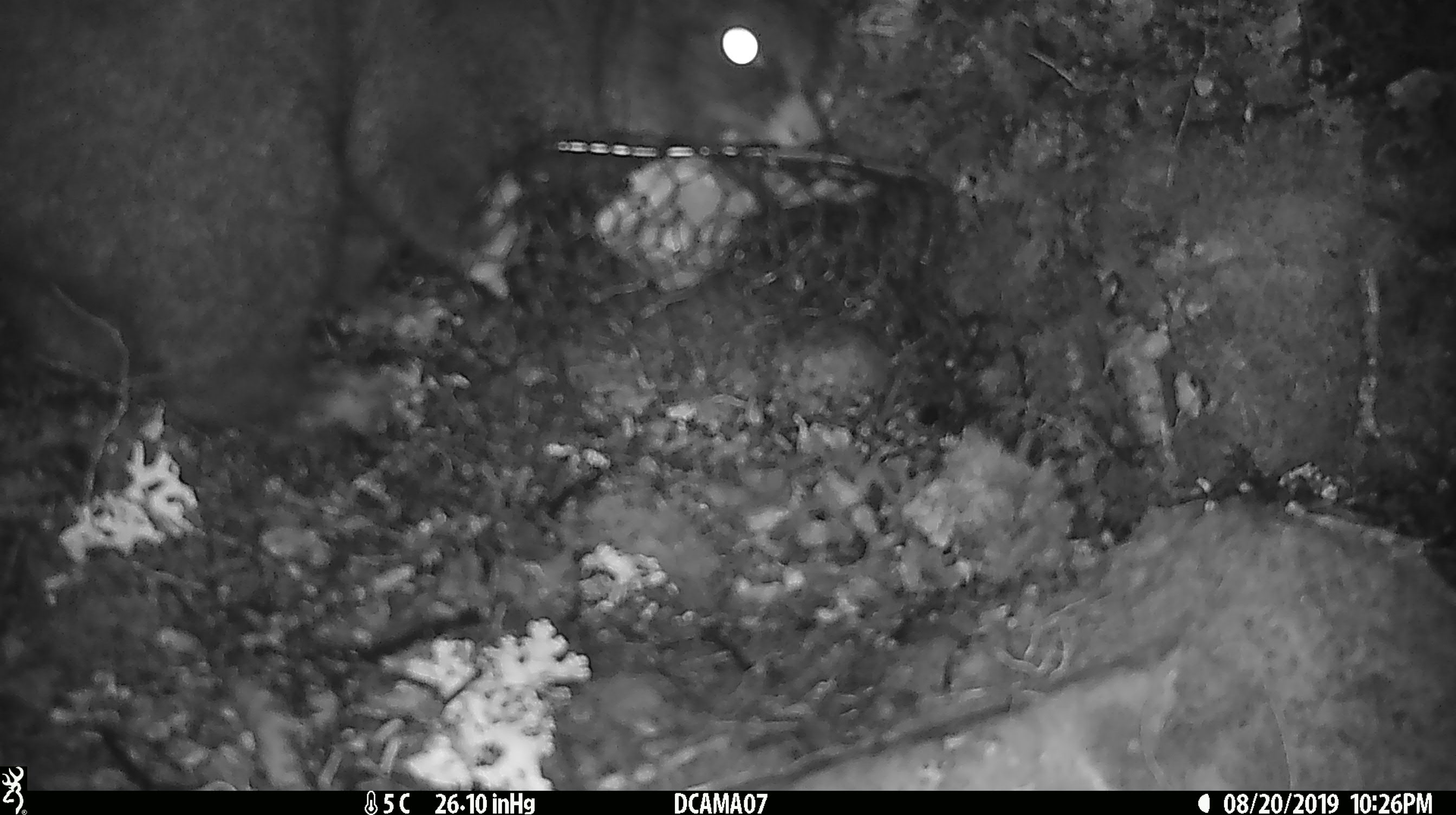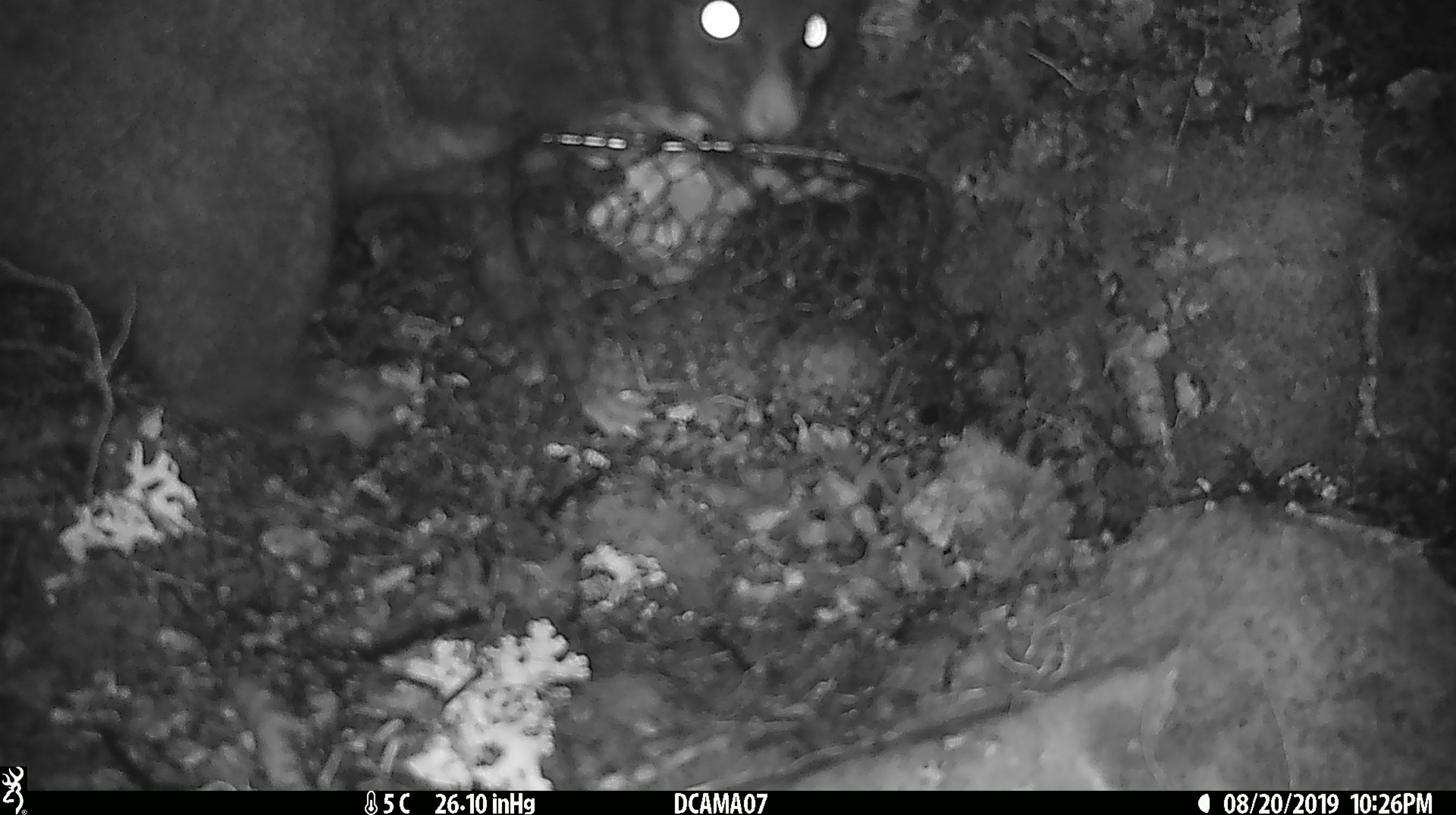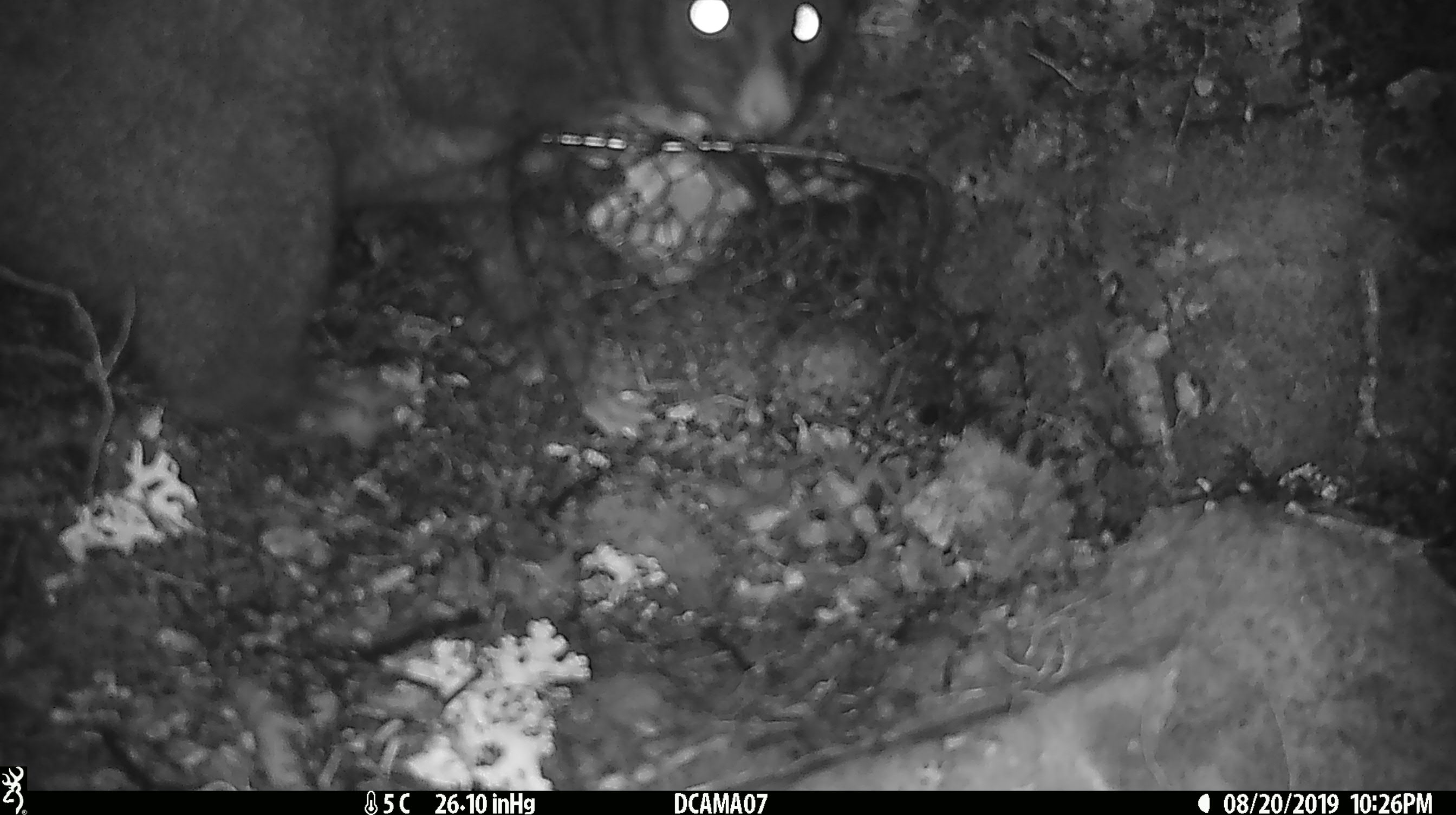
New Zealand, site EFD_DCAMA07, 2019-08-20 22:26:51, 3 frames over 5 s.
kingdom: Animalia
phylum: Chordata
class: Mammalia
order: Diprotodontia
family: Phalangeridae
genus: Trichosurus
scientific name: Trichosurus vulpecula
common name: common brushtail possum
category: possum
Possum (common brushtail possum) (Trichosurus vulpecula).